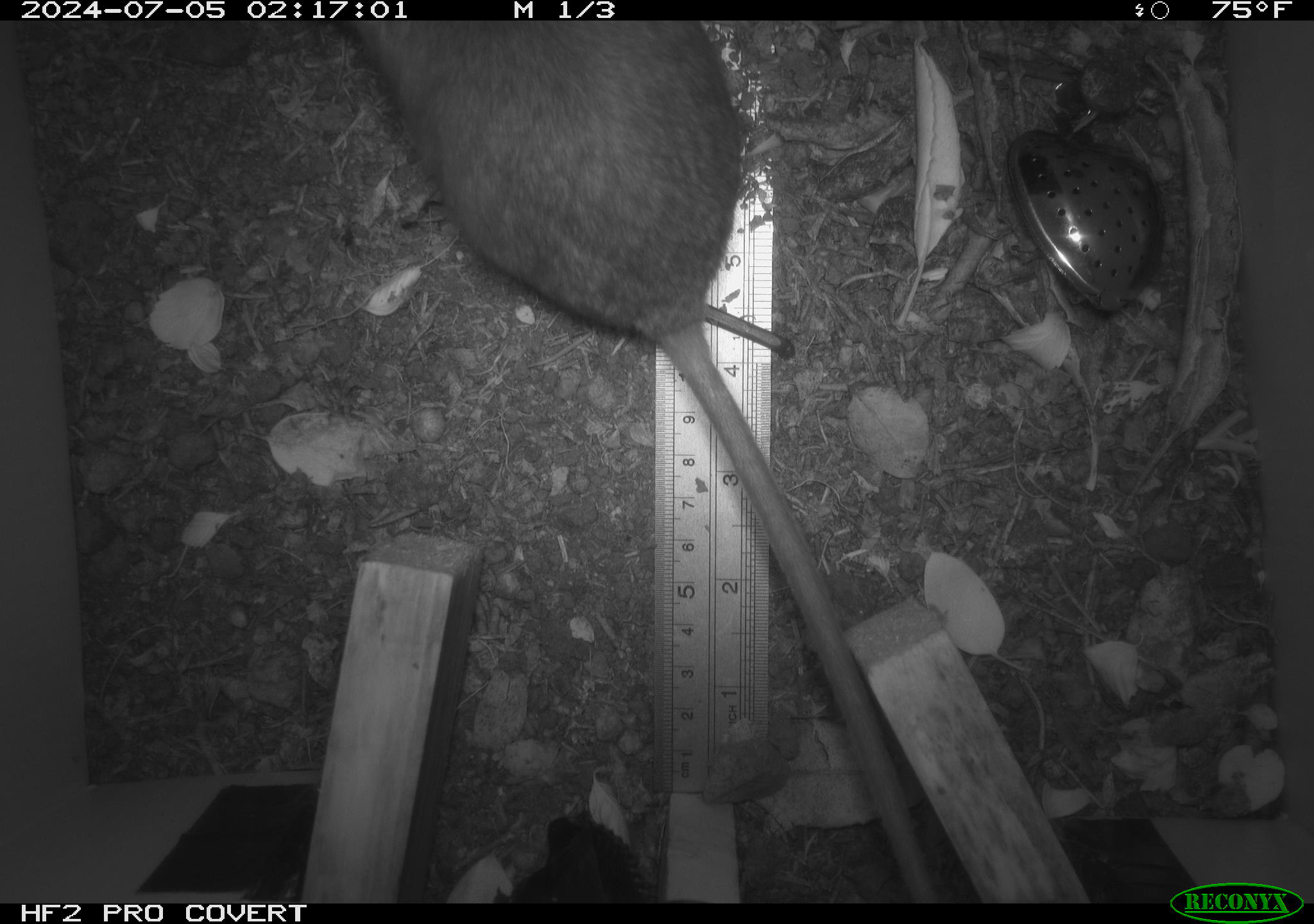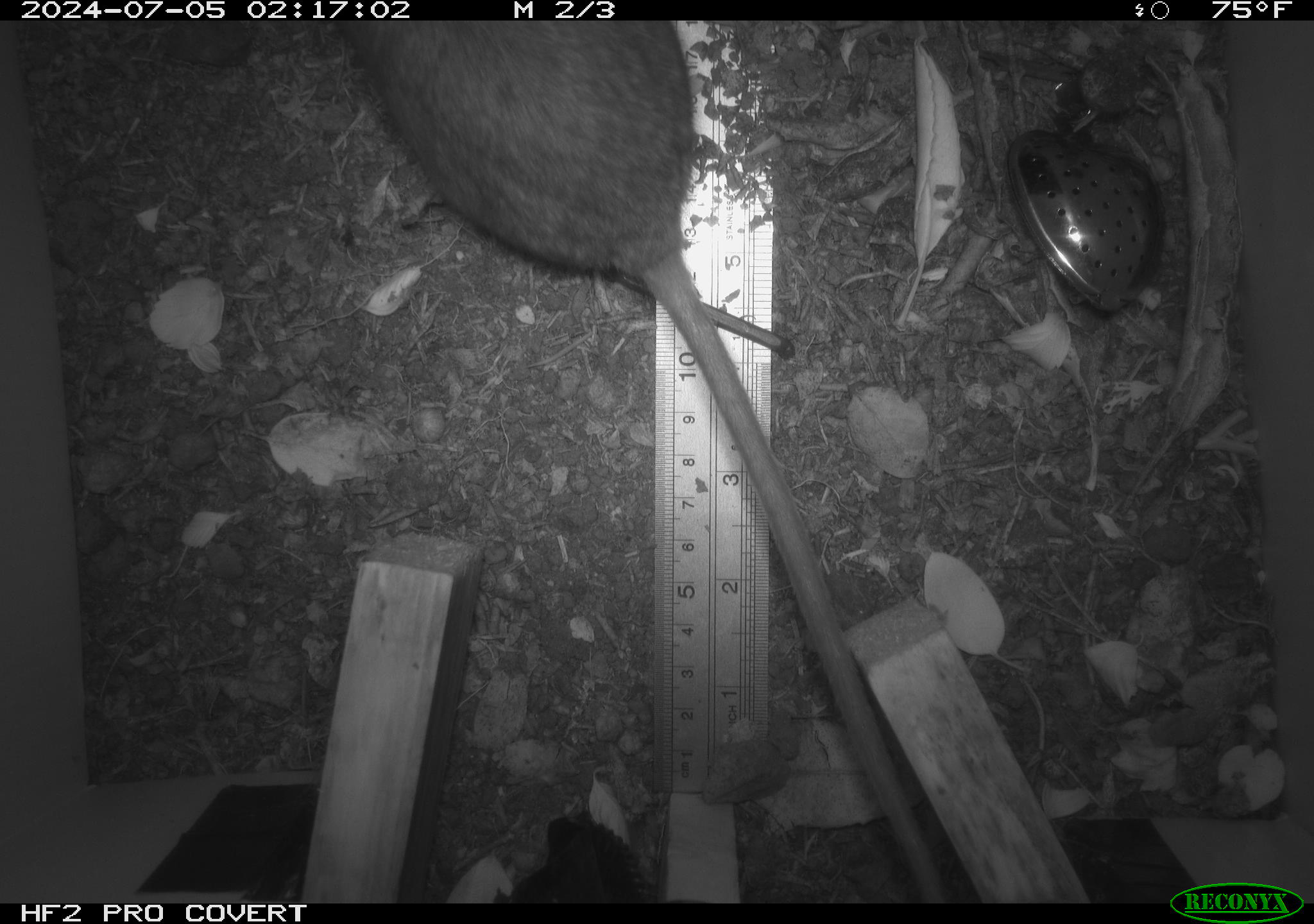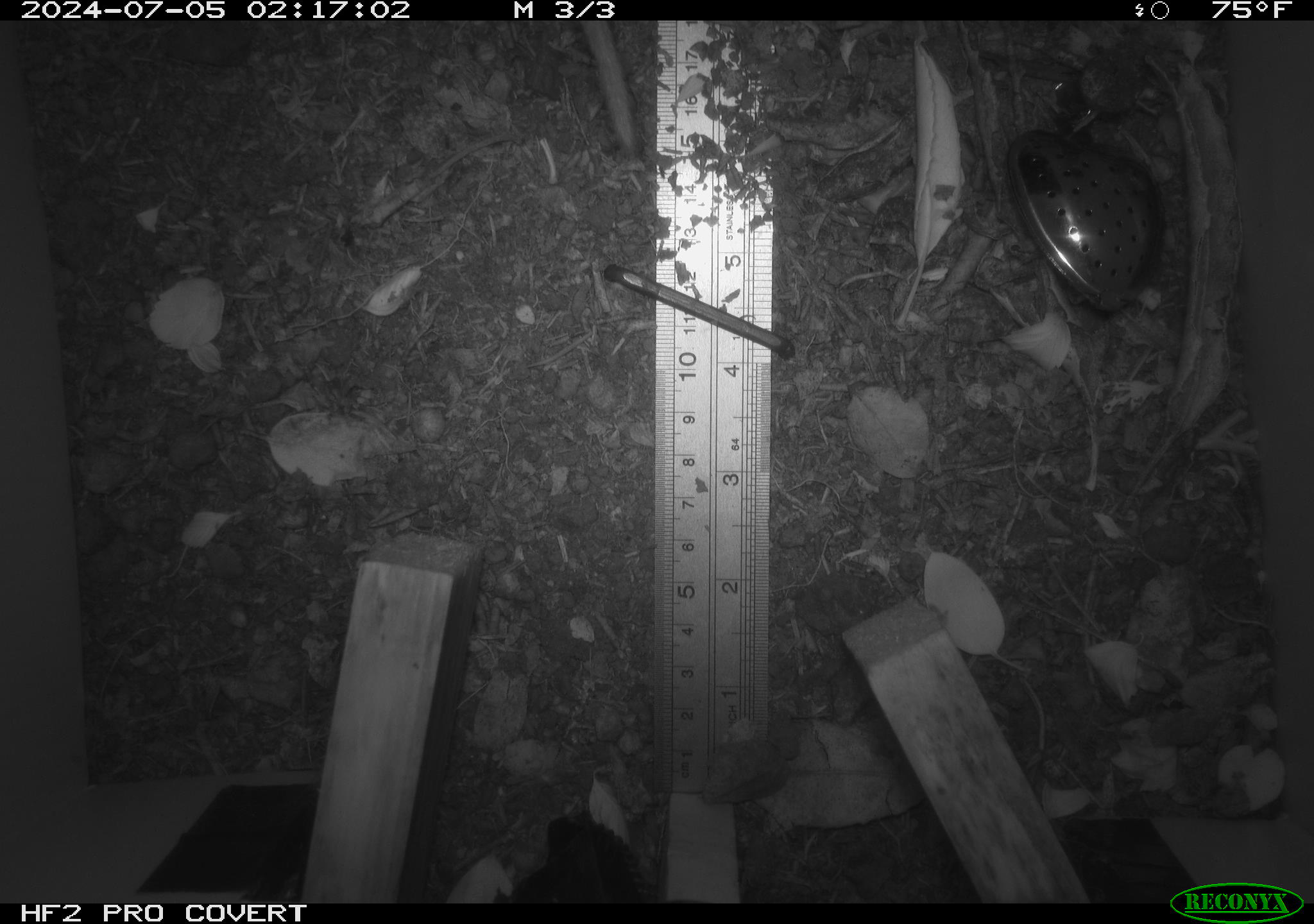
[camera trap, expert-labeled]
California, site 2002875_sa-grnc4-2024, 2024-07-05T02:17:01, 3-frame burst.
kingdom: Animalia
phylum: Chordata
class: Mammalia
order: Rodentia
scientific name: Rodentia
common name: rodent